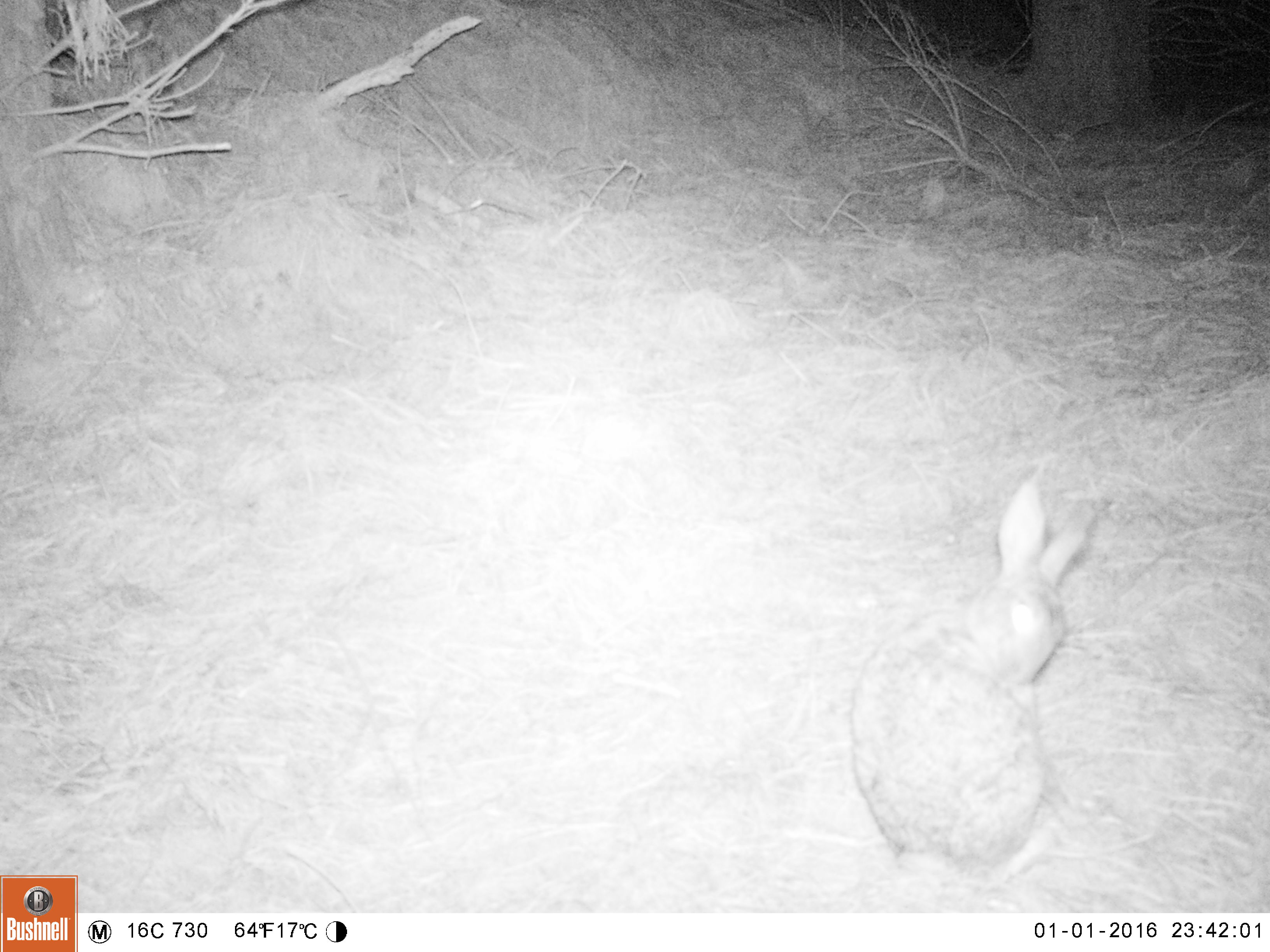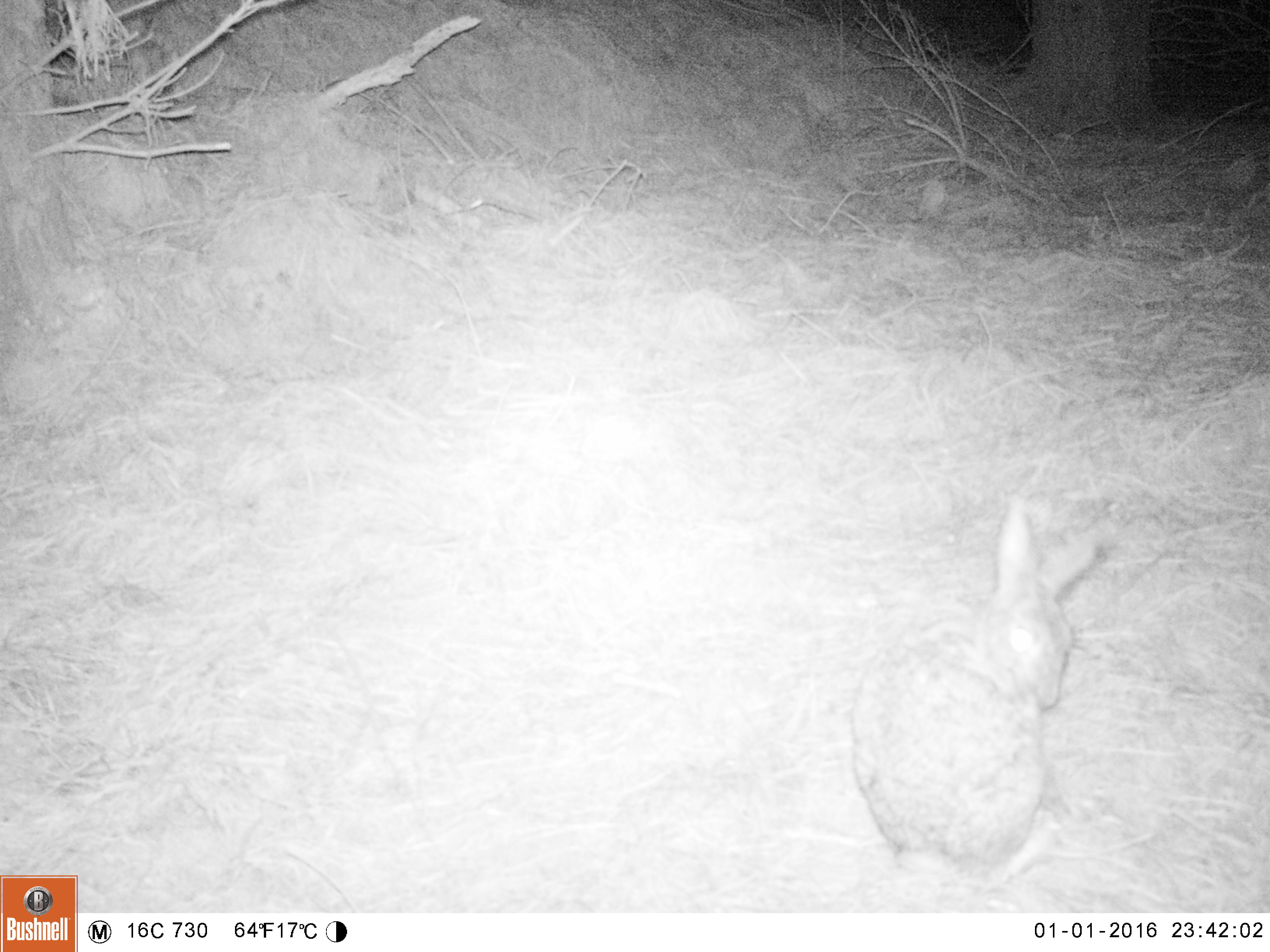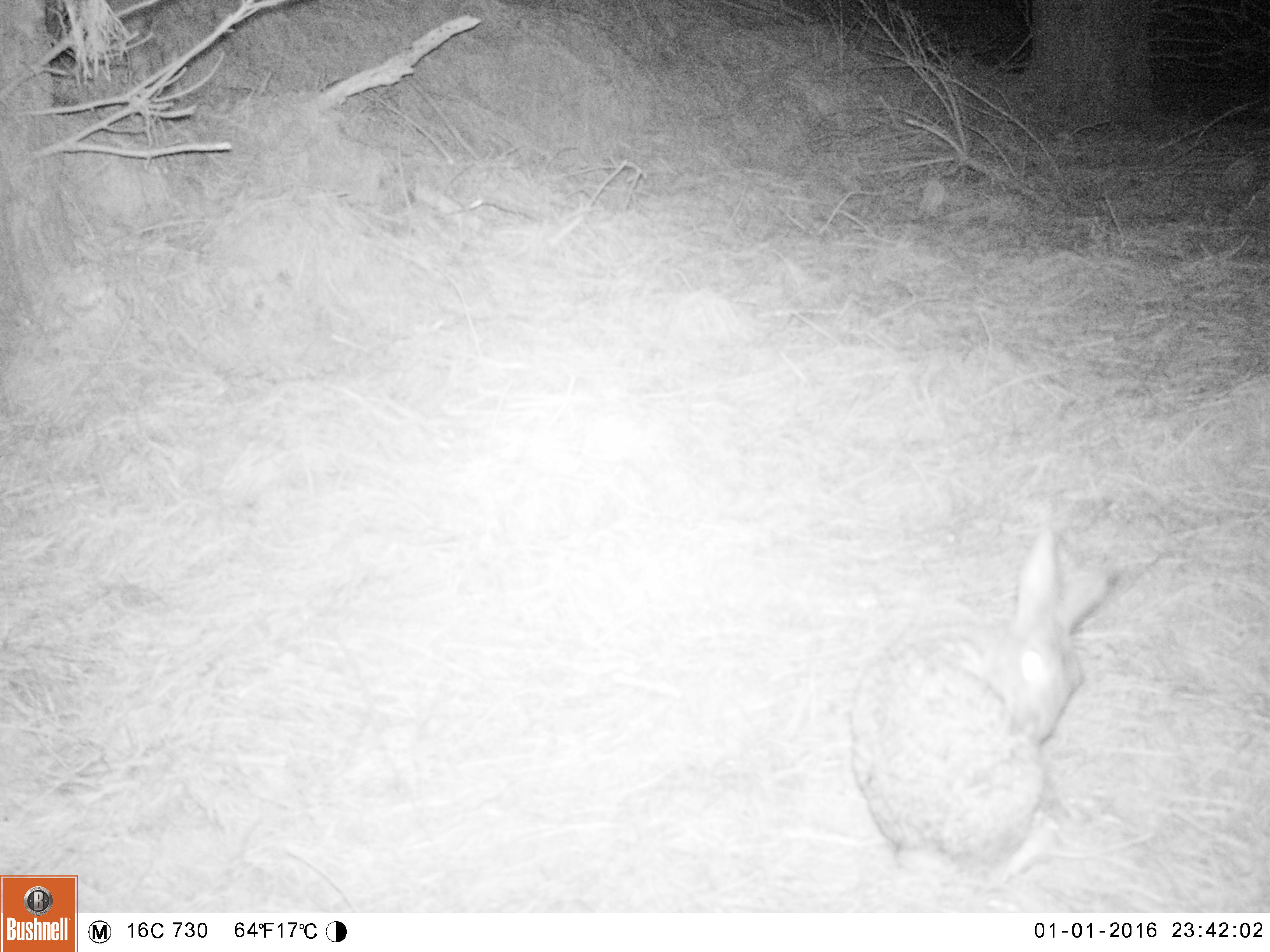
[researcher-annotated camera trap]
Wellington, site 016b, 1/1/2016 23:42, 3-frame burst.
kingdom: Animalia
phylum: Chordata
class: Mammalia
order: Lagomorpha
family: Leporidae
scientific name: Leporidae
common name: rabbit